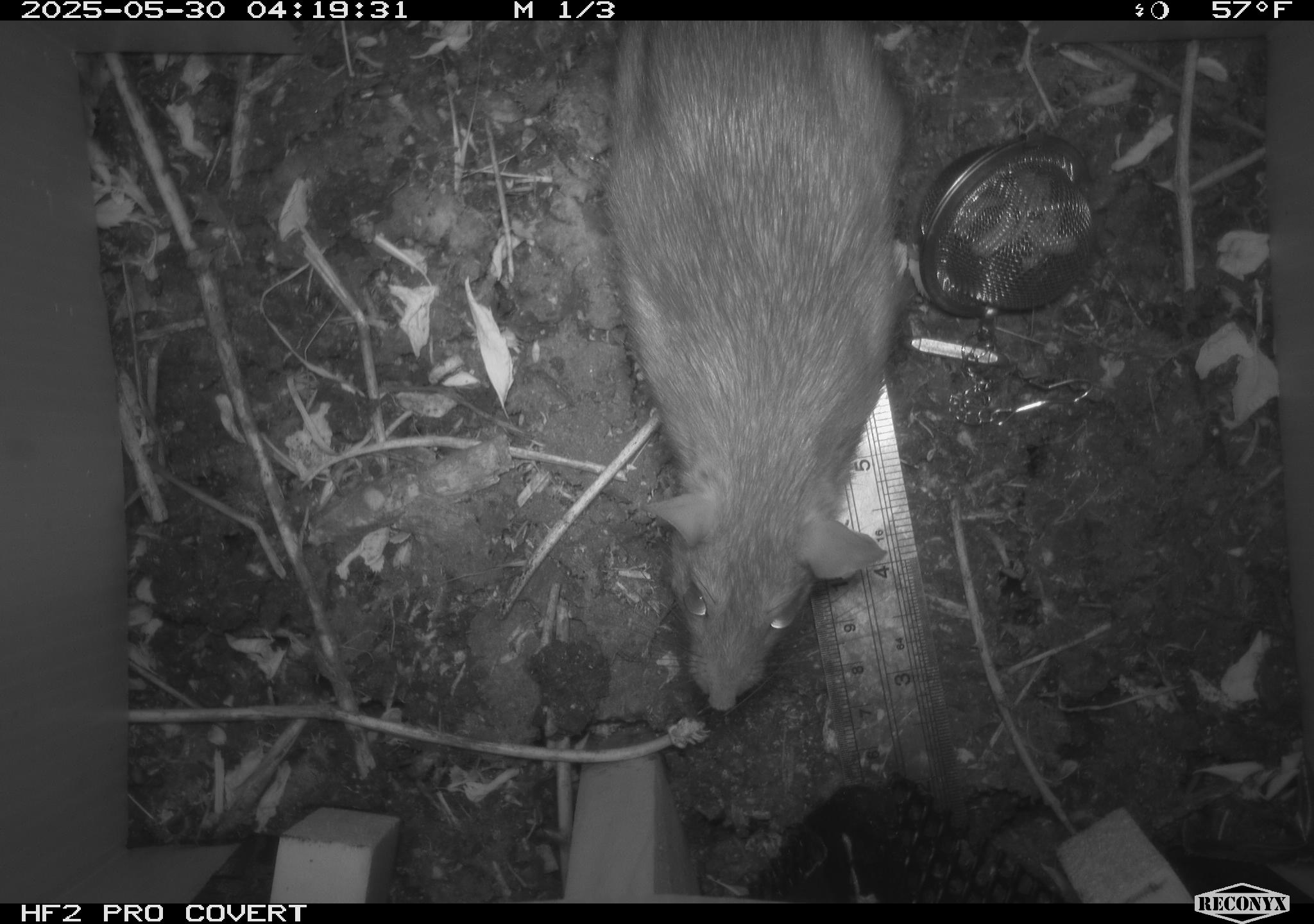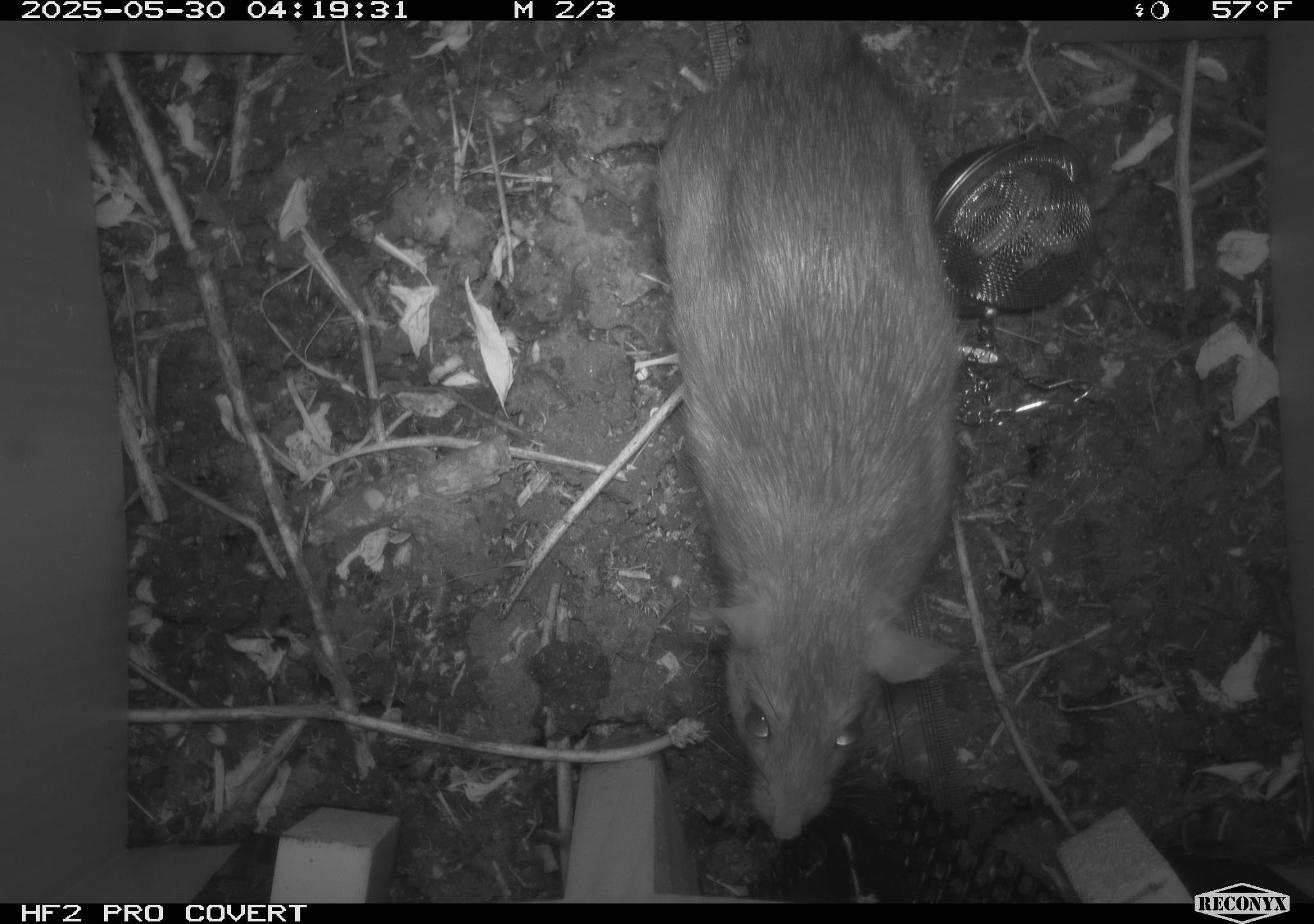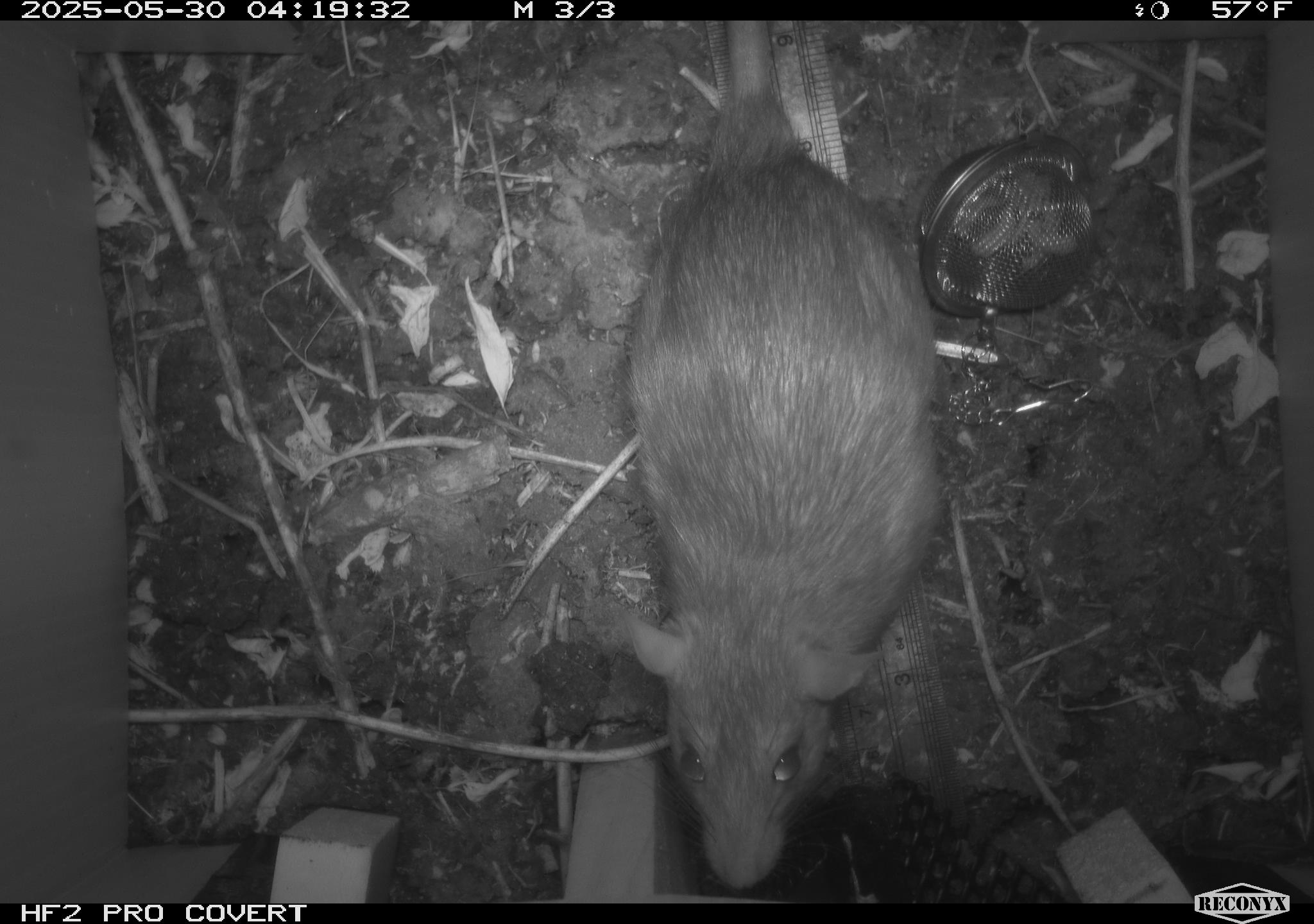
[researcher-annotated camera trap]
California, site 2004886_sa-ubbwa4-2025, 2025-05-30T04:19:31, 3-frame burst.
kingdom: Animalia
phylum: Chordata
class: Mammalia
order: Rodentia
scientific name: Rodentia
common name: rodent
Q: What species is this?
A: Rodent (Rodentia).